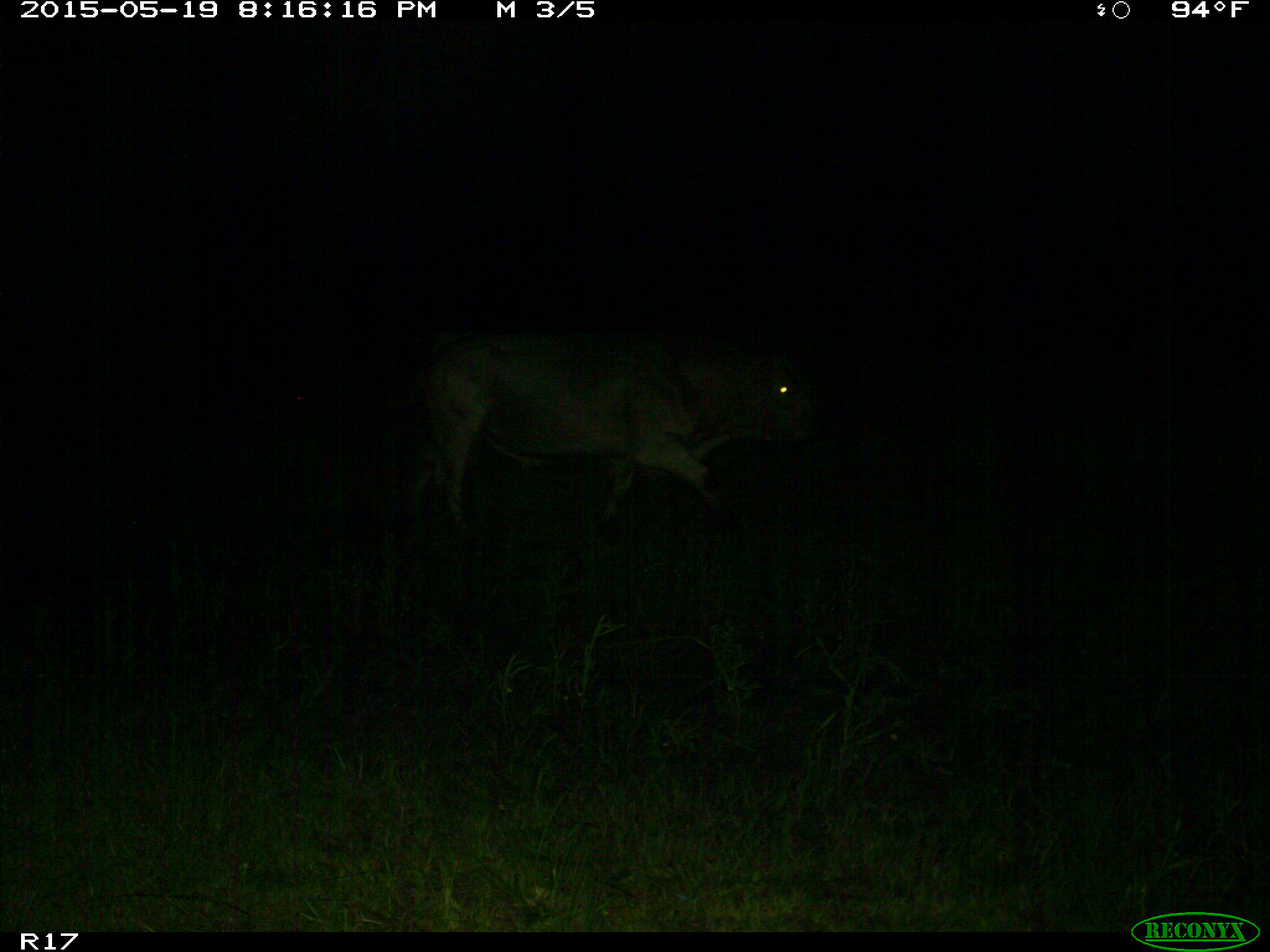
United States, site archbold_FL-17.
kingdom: Animalia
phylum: Chordata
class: Mammalia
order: Artiodactyla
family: Bovidae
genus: Bos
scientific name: Bos taurus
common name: domestic cow